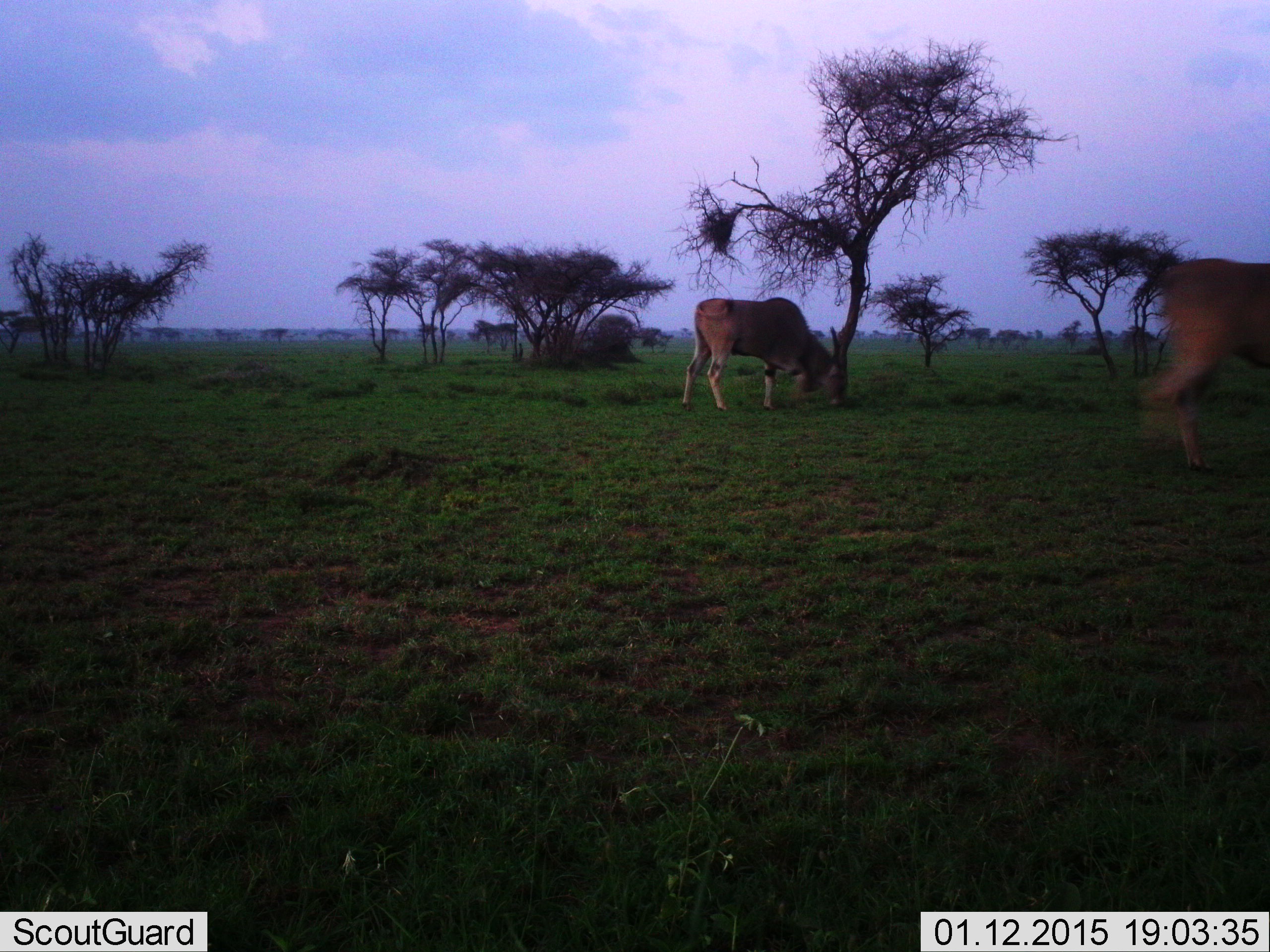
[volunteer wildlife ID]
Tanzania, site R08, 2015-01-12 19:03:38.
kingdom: Animalia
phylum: Chordata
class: Mammalia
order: Artiodactyla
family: Bovidae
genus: Tragelaphus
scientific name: Tragelaphus oryx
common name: eland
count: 2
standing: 30%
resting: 0%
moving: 60%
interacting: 0%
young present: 0%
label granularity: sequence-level